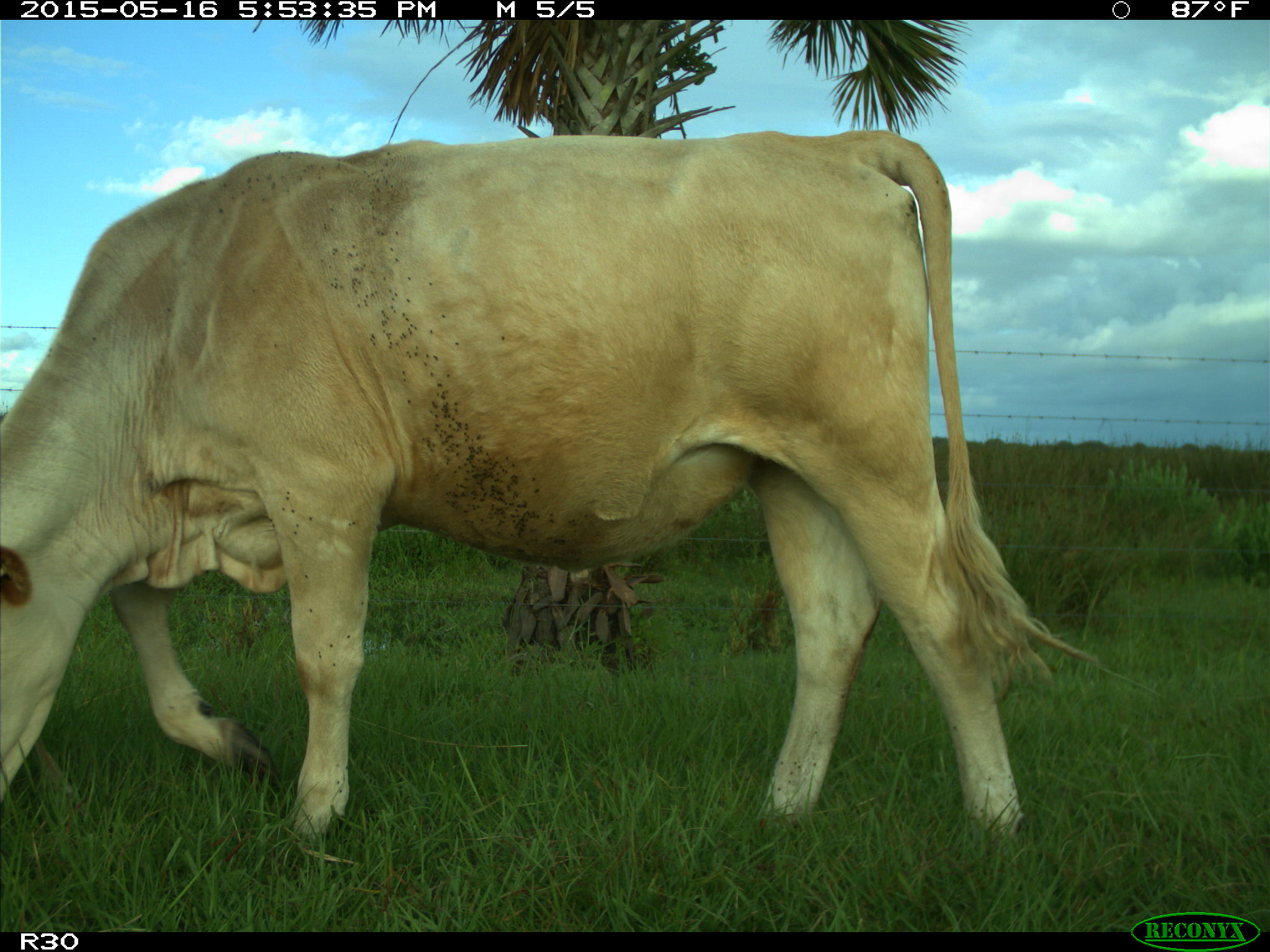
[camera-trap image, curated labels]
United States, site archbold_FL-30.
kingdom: Animalia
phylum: Chordata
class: Mammalia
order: Artiodactyla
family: Bovidae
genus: Bos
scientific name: Bos taurus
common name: domestic cow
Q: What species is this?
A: Bos taurus (domestic cow).